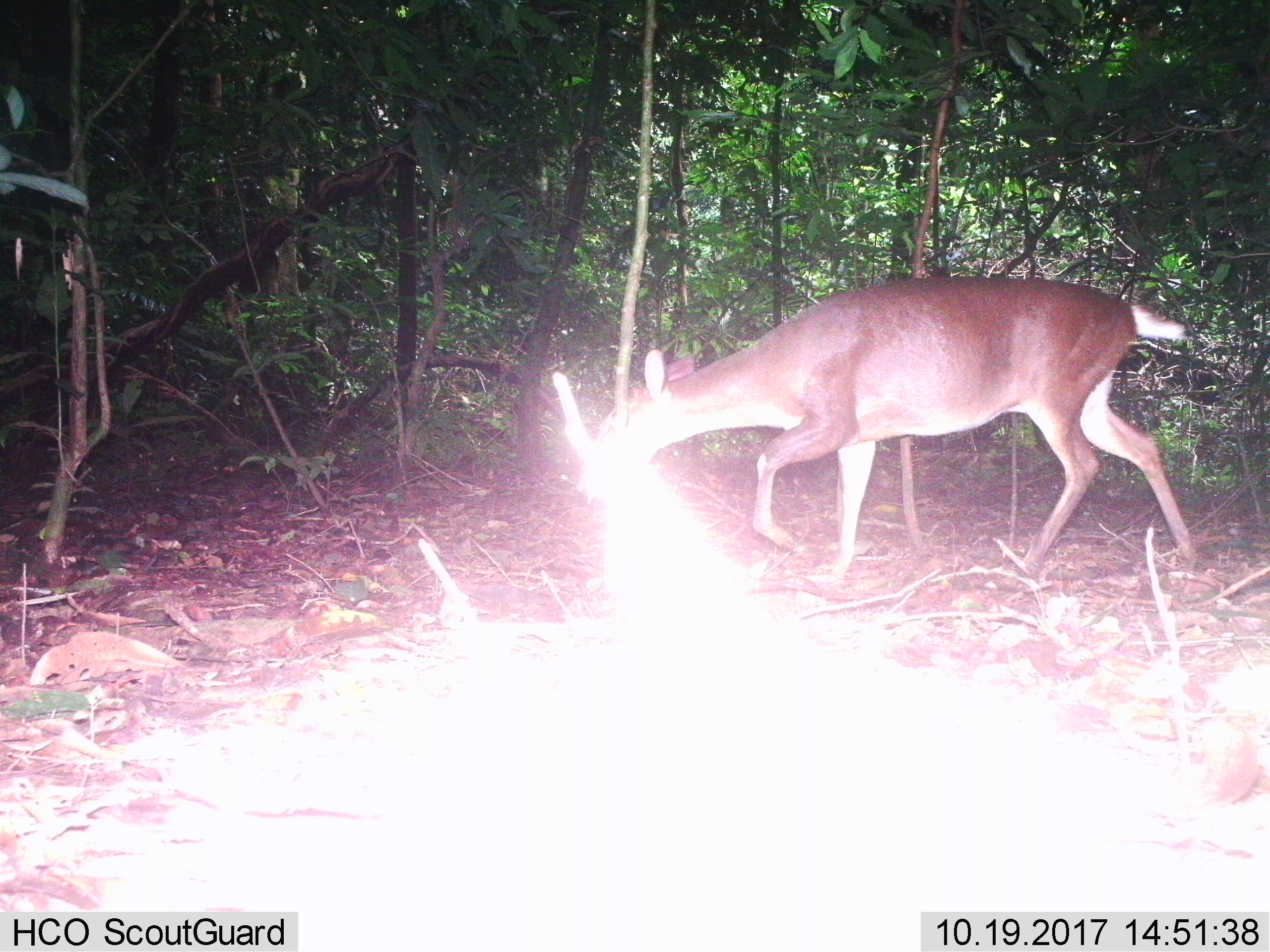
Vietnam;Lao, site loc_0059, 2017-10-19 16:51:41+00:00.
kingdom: Animalia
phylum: Chordata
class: Mammalia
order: Artiodactyla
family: Cervidae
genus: Muntiacus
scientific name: Muntiacus vuquangensis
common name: large-antlered muntjac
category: large antlered muntjac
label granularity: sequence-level